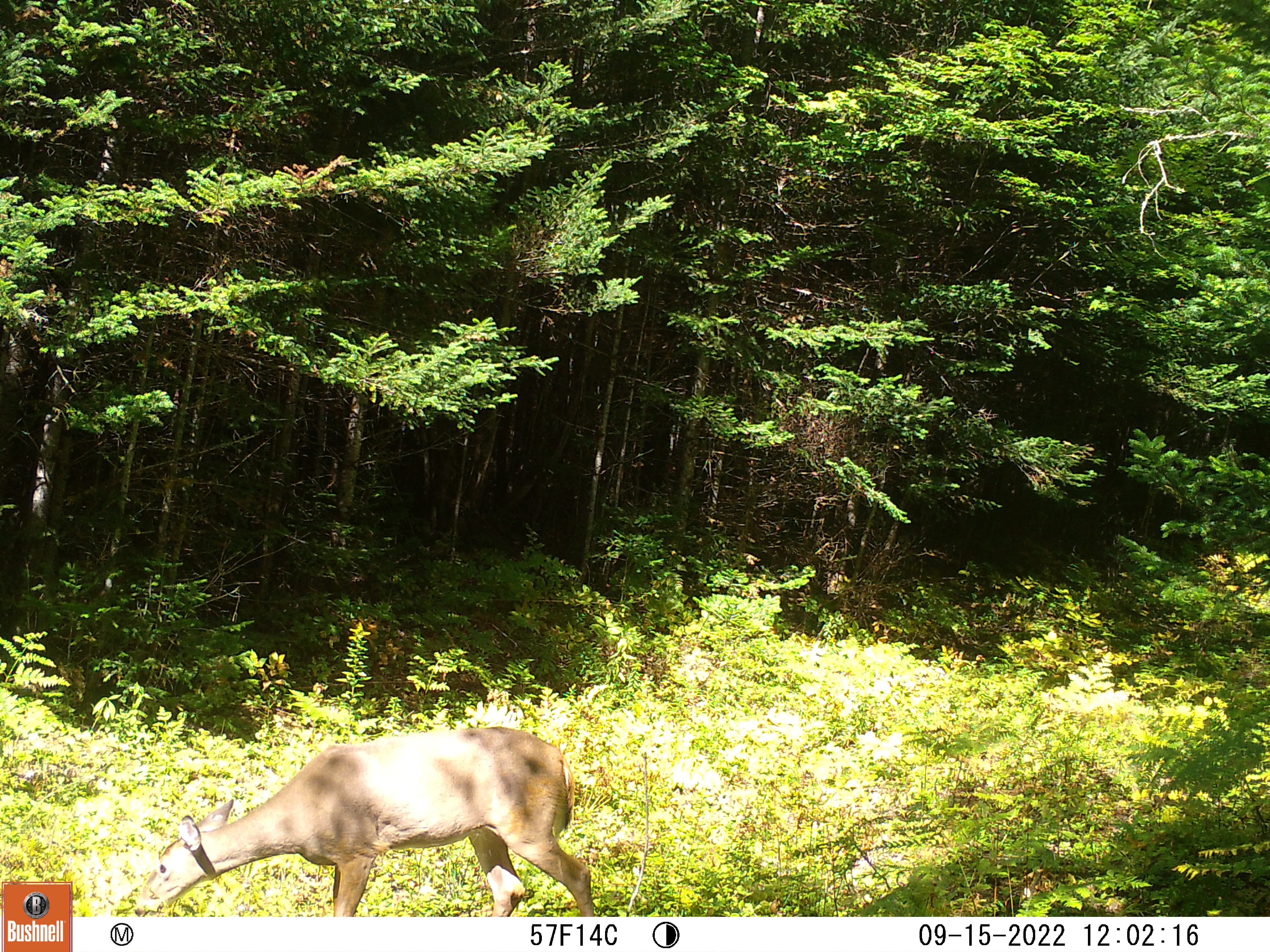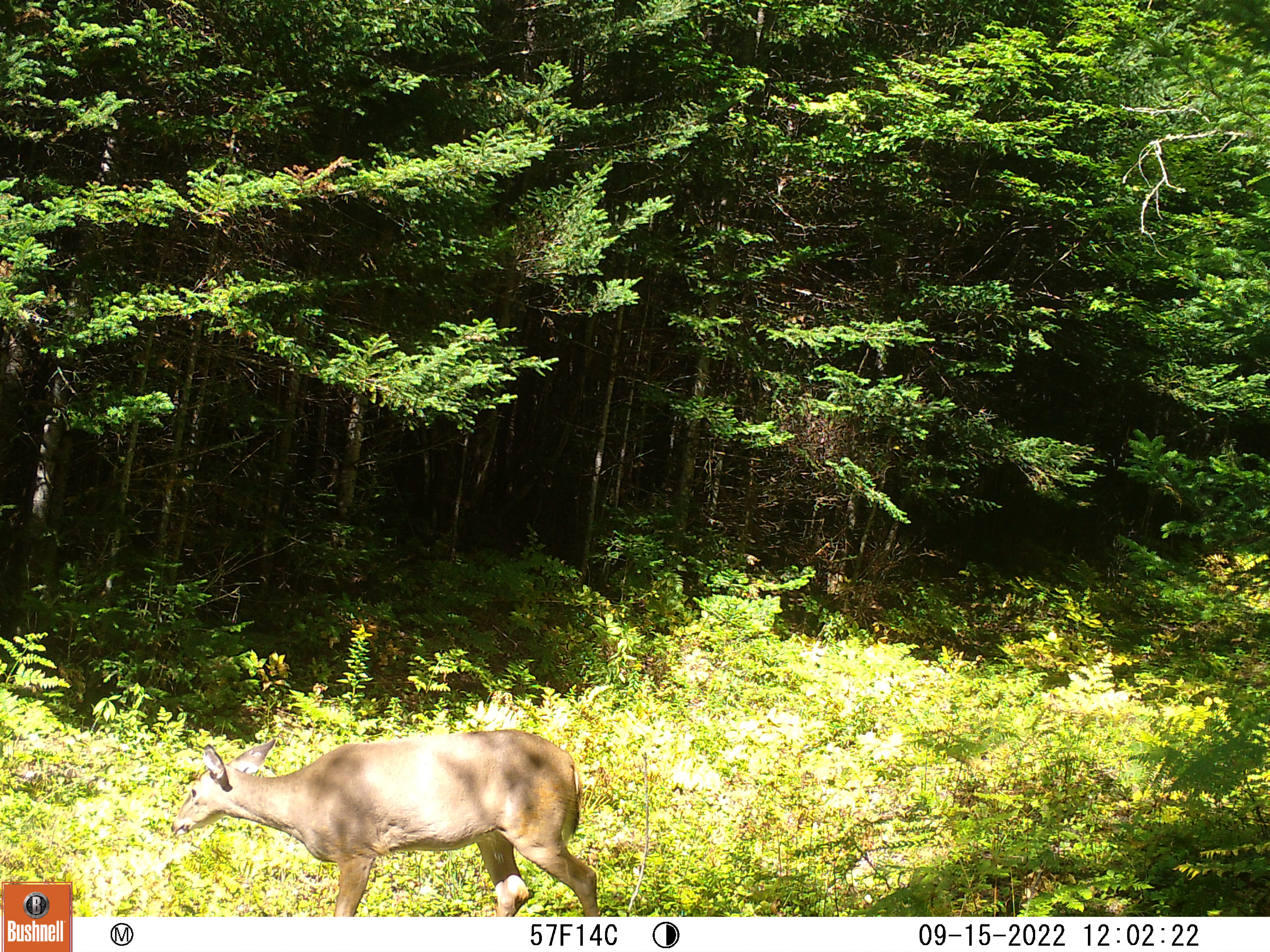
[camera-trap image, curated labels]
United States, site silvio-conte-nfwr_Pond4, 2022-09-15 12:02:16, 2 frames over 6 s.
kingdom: Animalia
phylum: Chordata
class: Mammalia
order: Artiodactyla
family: Cervidae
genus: Odocoileus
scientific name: Odocoileus virginianus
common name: white-tailed deer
White-tailed deer (Odocoileus virginianus).